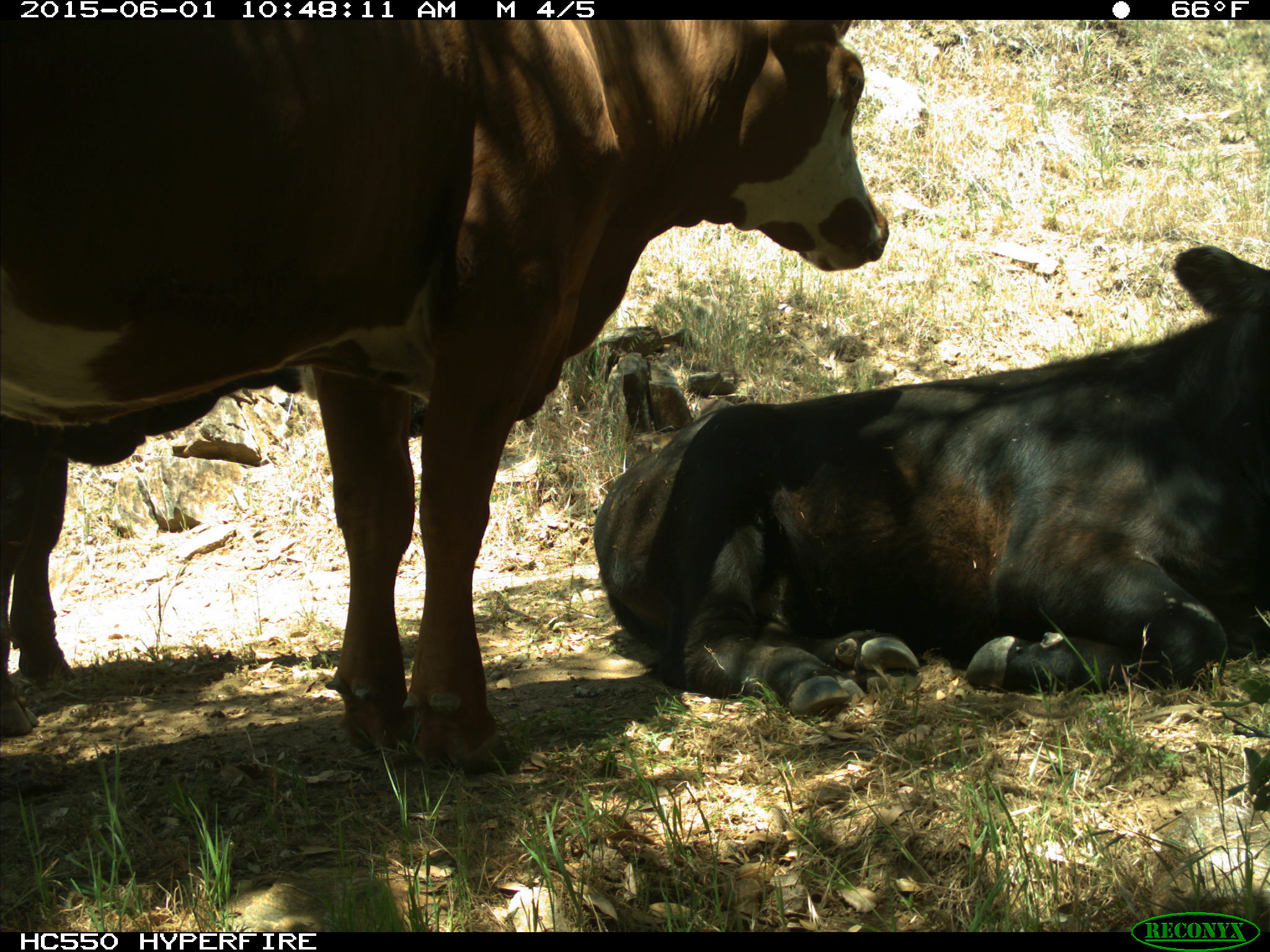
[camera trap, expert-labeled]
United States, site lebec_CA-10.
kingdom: Animalia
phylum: Chordata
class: Mammalia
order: Artiodactyla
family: Bovidae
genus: Bos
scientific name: Bos taurus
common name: domestic cow